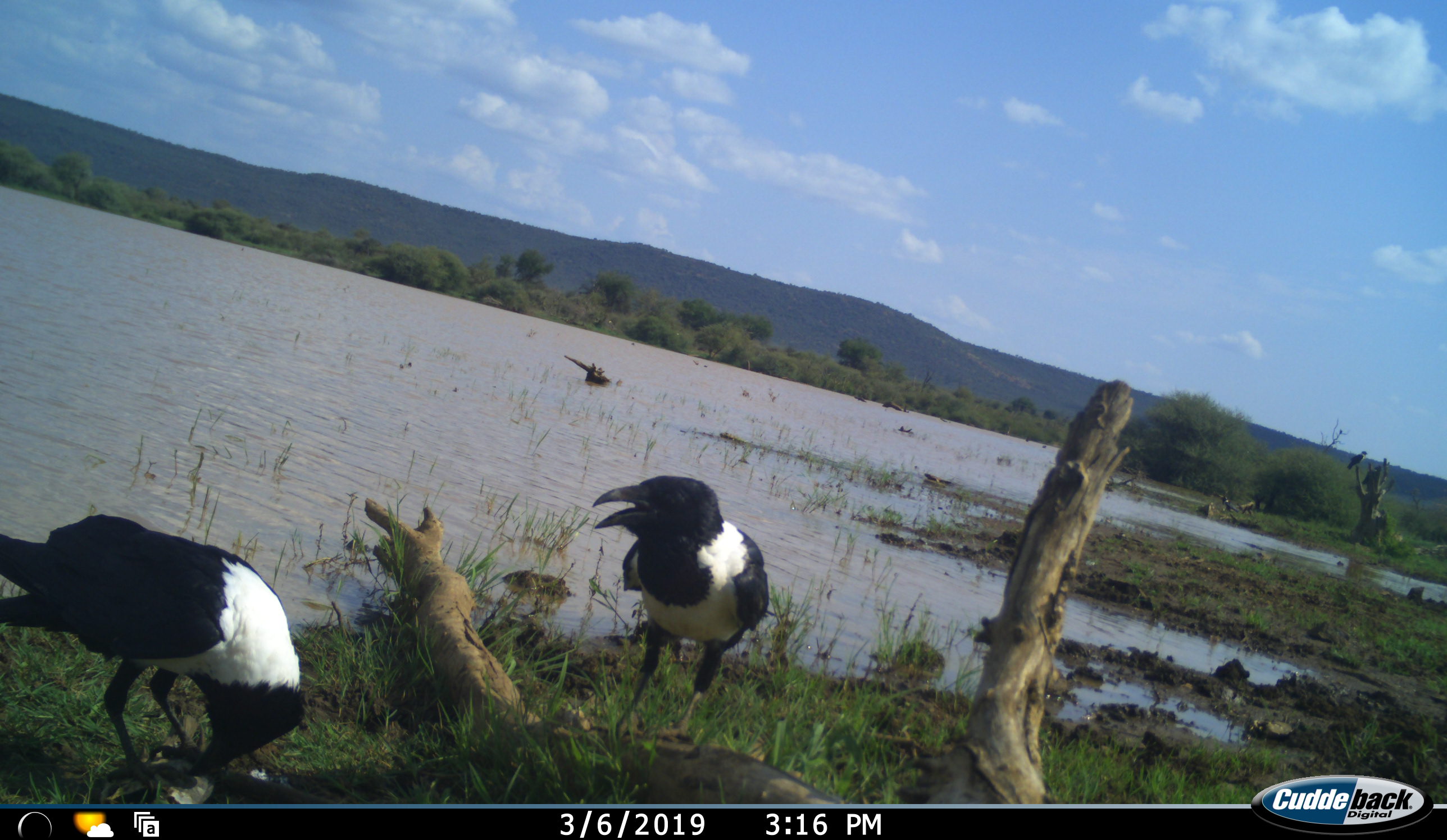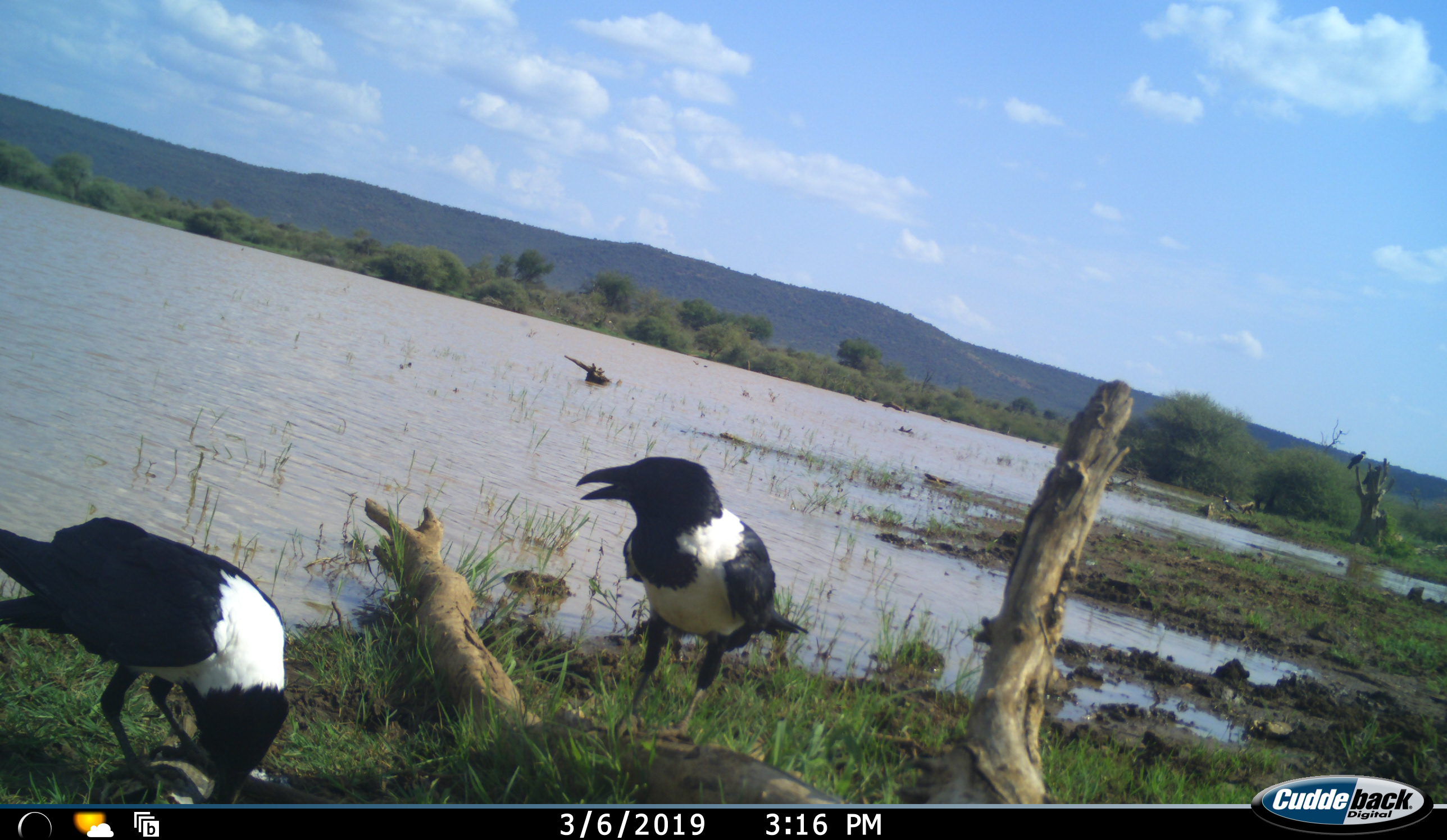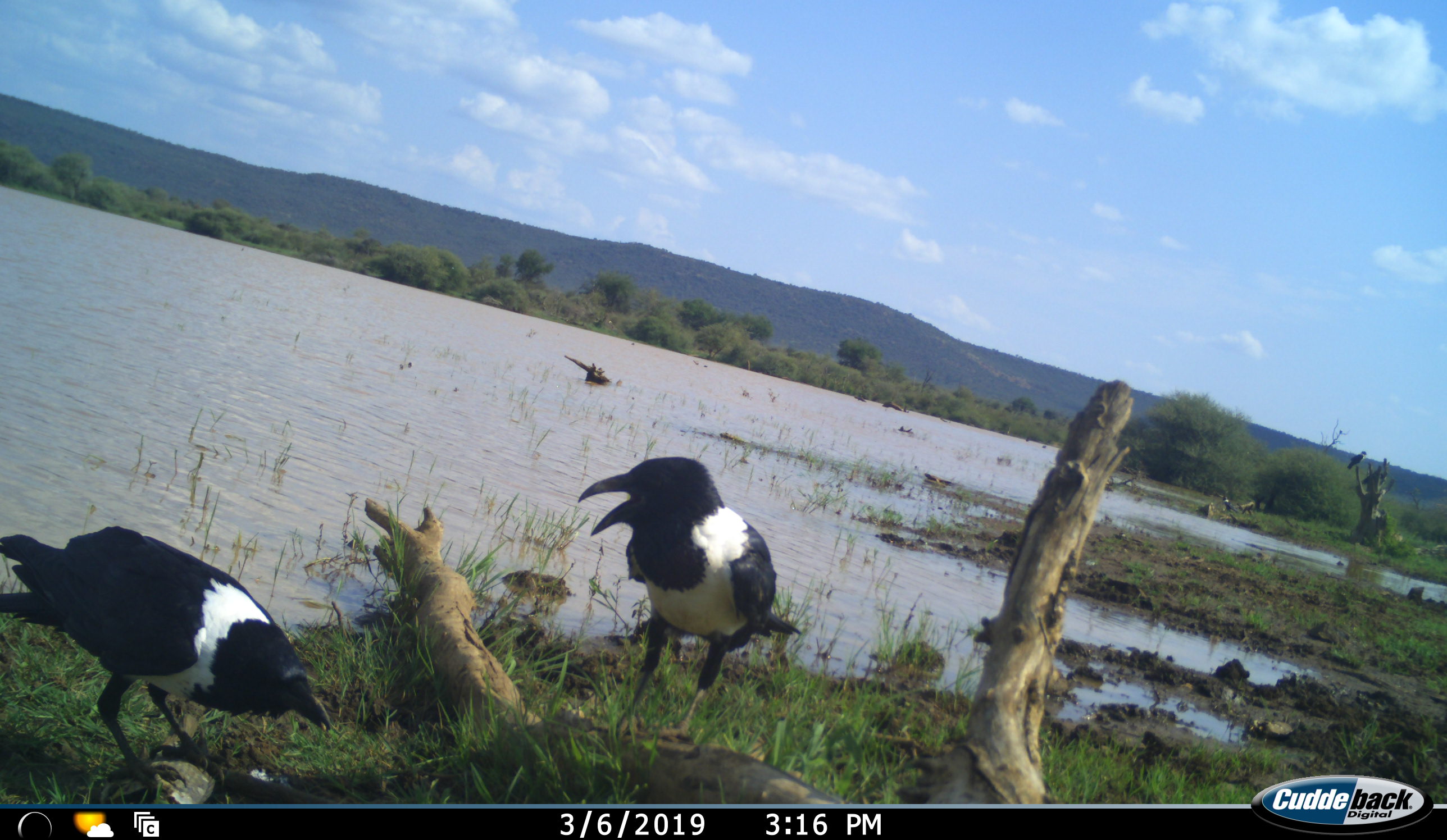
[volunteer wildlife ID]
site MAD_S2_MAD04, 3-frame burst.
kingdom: Animalia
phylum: Chordata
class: Aves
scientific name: Aves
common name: bird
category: birdother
Birdother (bird) (Aves), count 2. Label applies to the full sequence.